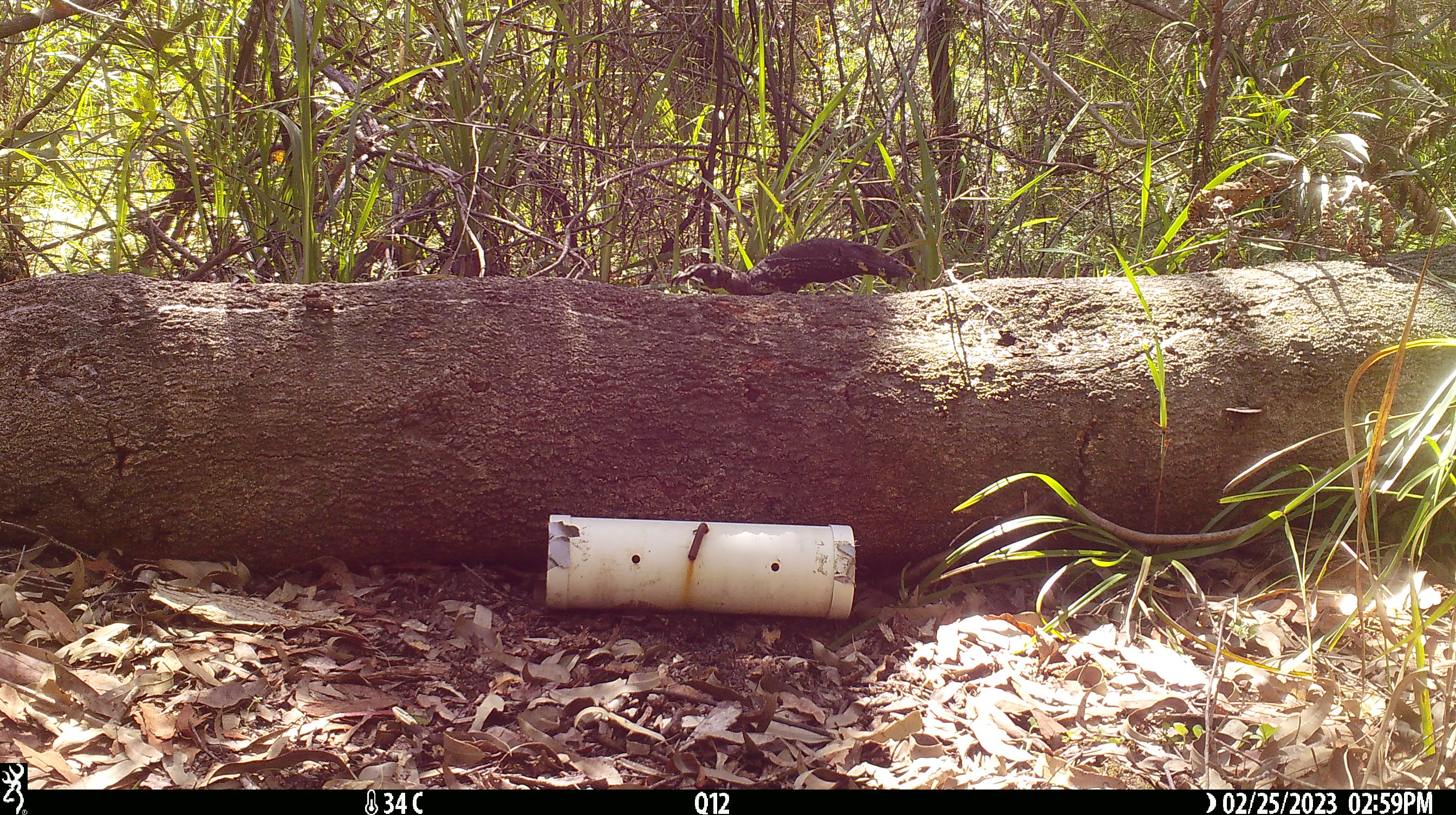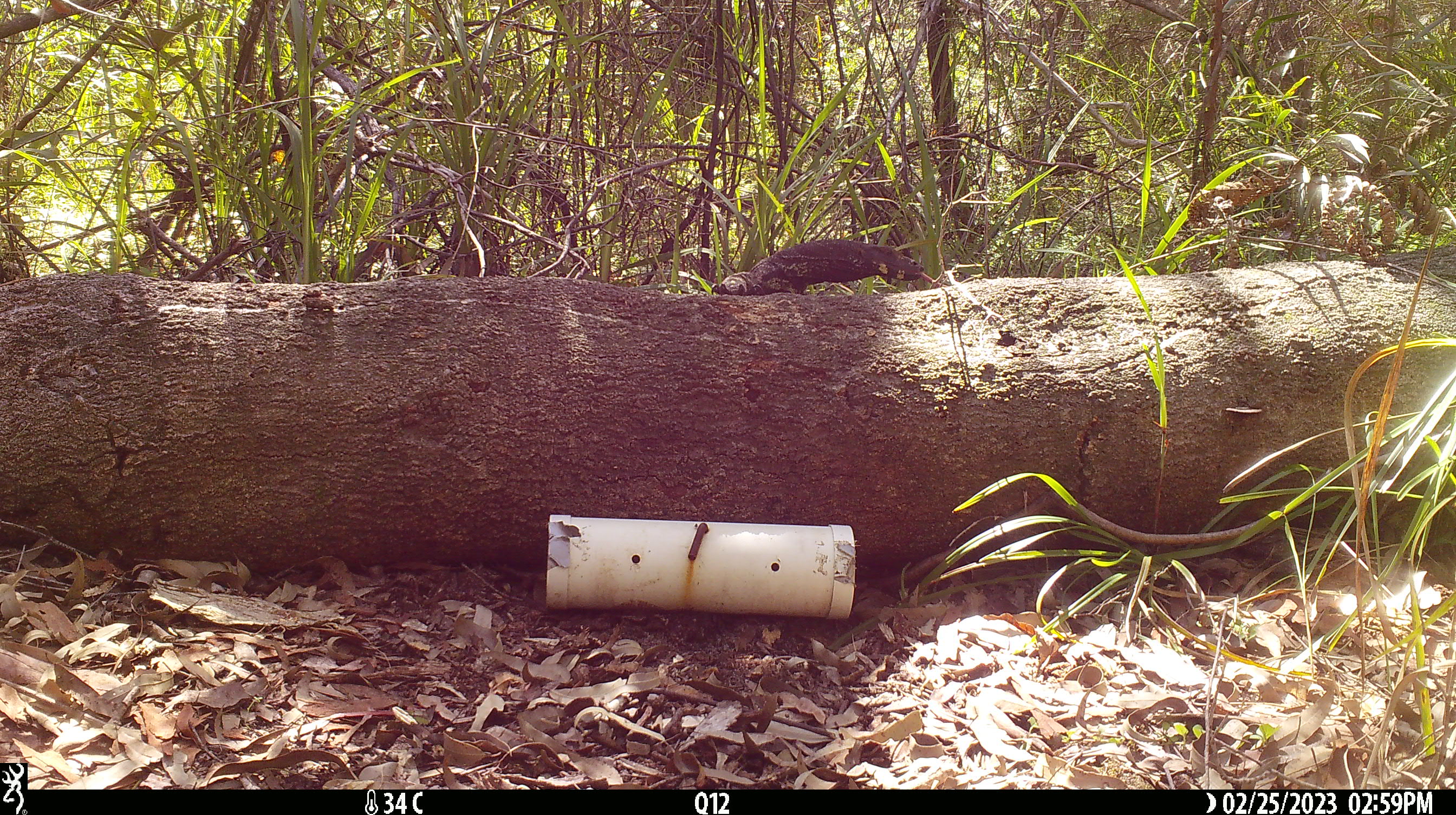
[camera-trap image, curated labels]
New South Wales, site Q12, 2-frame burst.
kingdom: Animalia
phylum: Chordata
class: Reptilia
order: Squamata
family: Varanidae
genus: Varanus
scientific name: Varanus varius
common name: lace monitor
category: goanna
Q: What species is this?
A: Goanna (lace monitor) (Varanus varius).